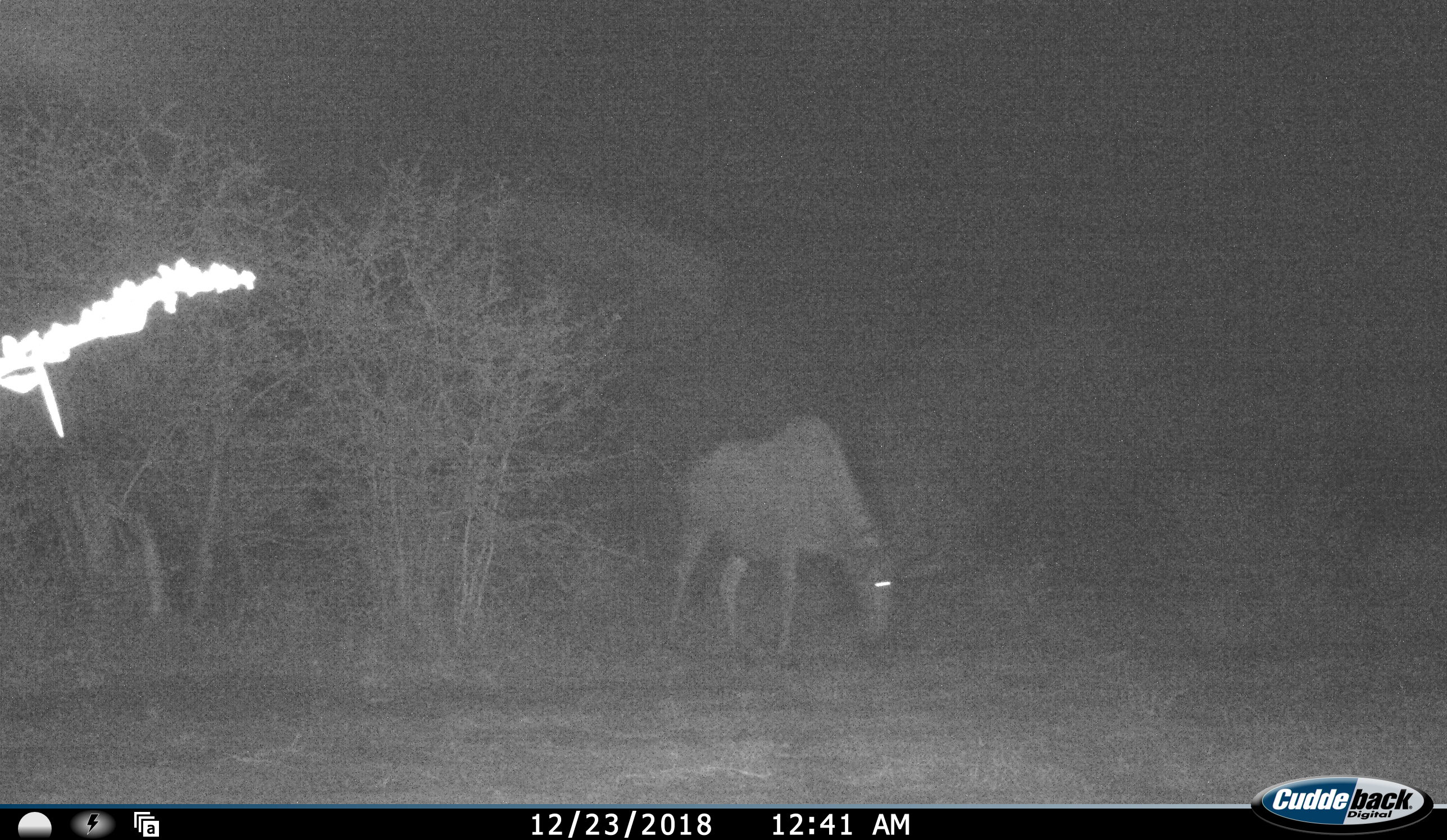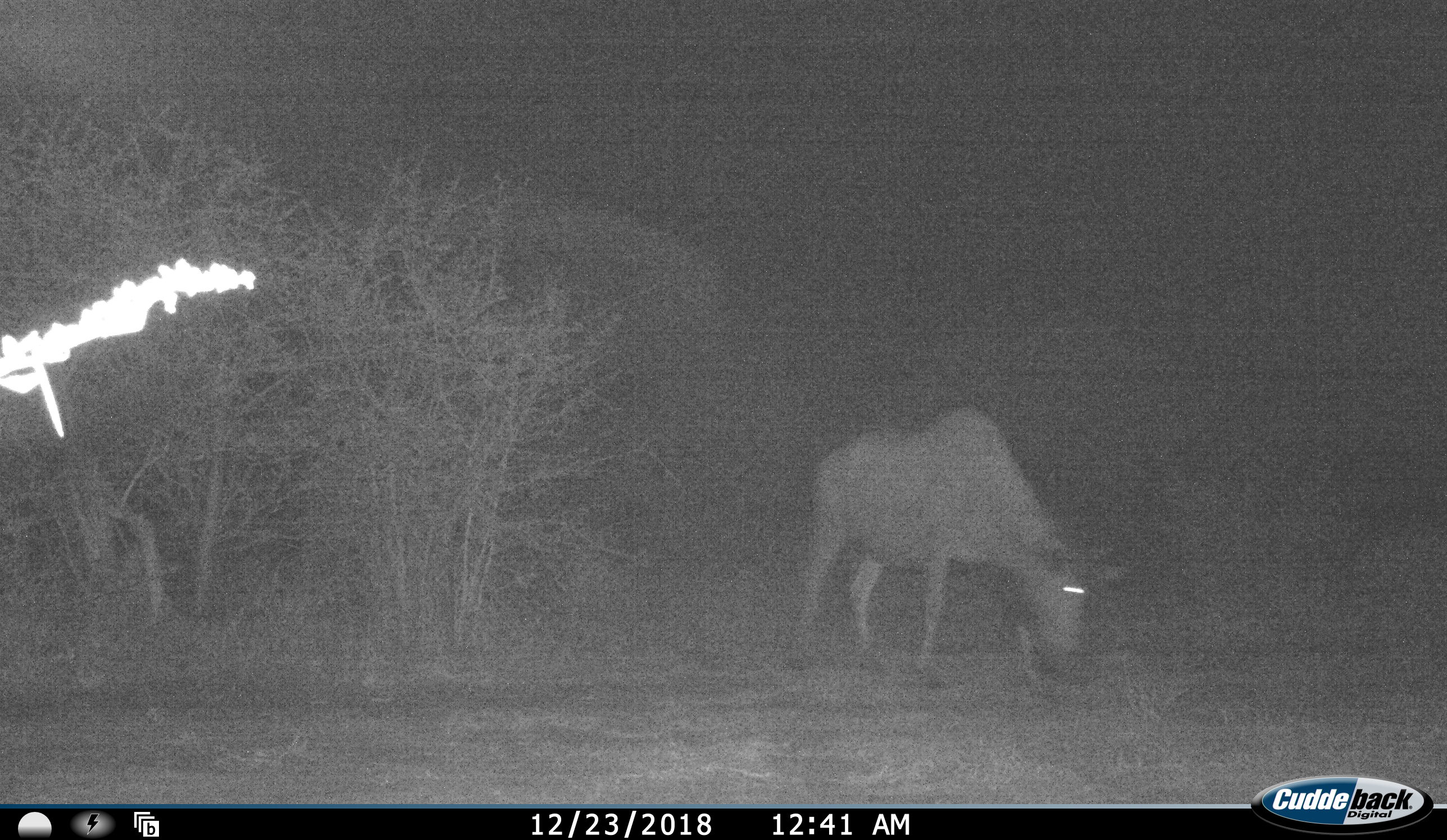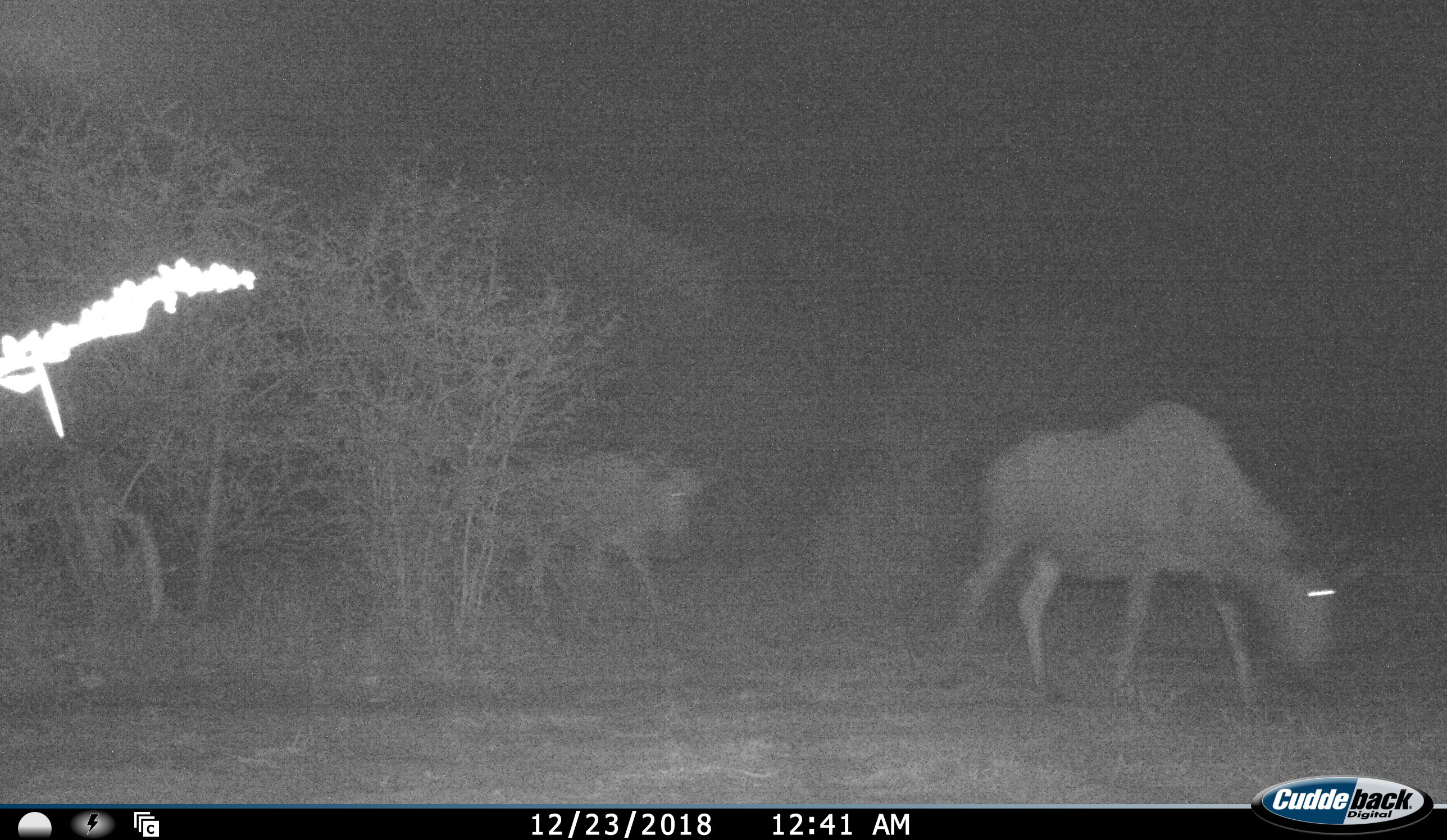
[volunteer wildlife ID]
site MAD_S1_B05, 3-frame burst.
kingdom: Animalia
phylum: Chordata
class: Mammalia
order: Artiodactyla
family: Bovidae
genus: Connochaetes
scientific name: Connochaetes taurinus taurinus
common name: blue wildebeest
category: wildebeestblue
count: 2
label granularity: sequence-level